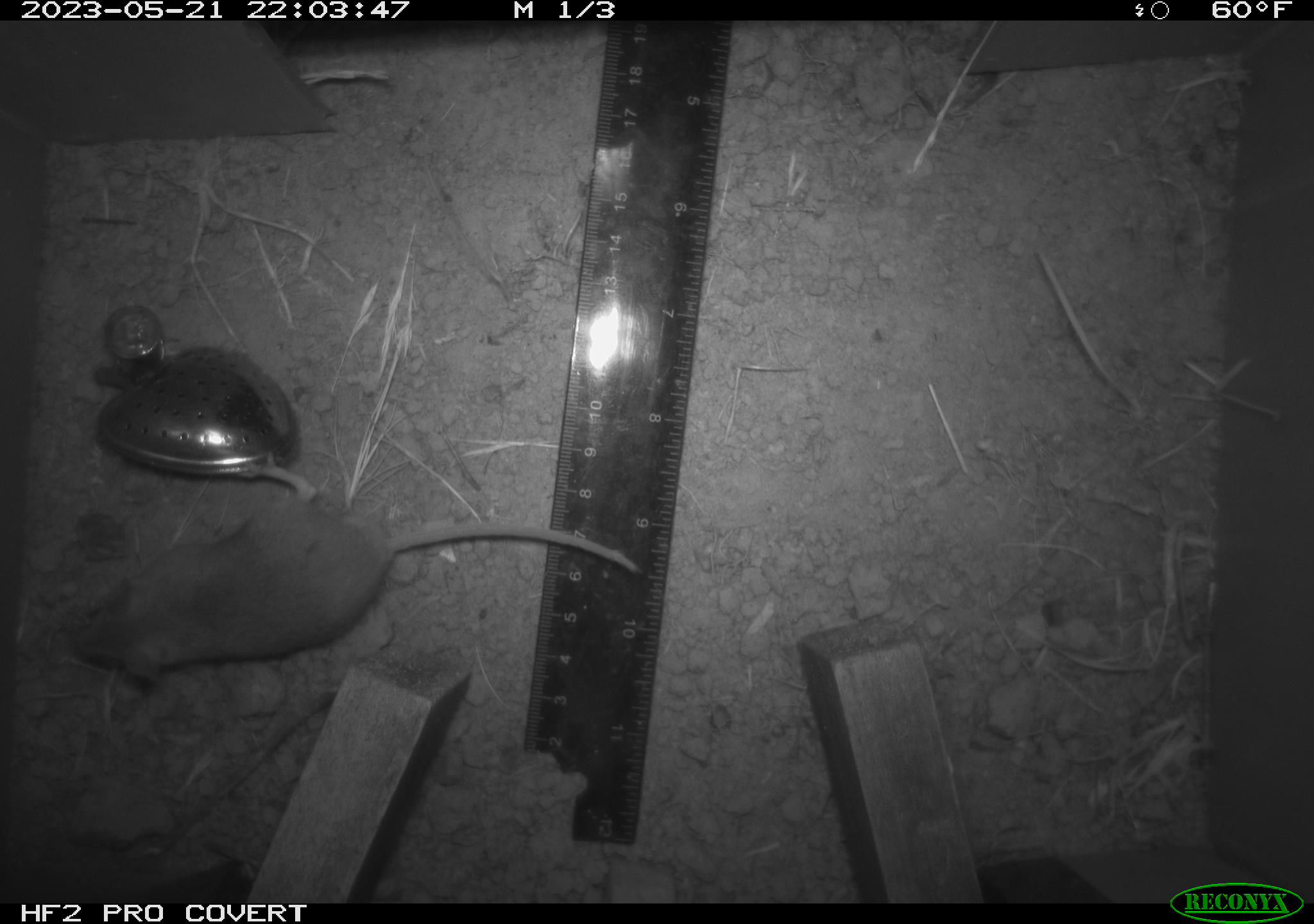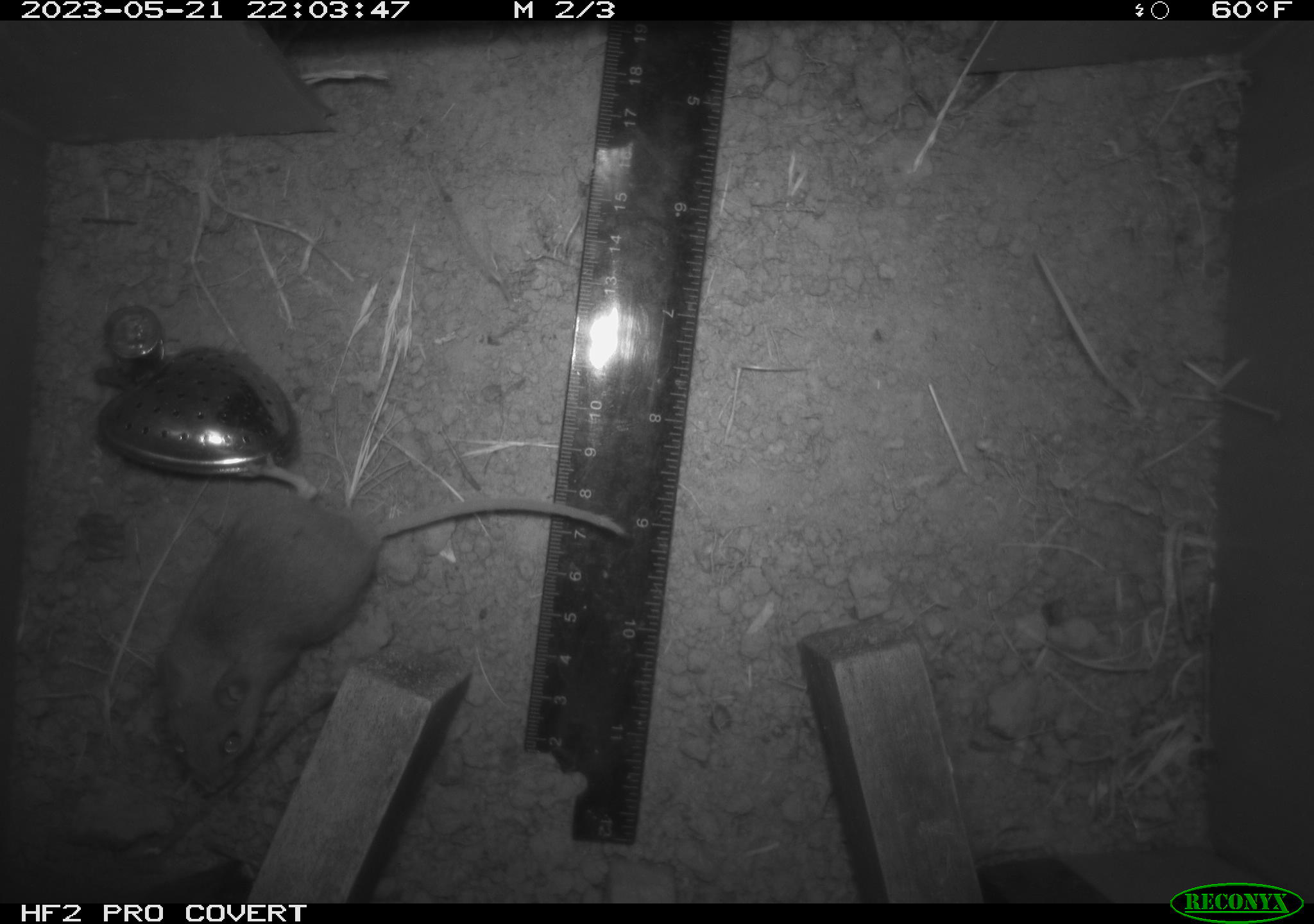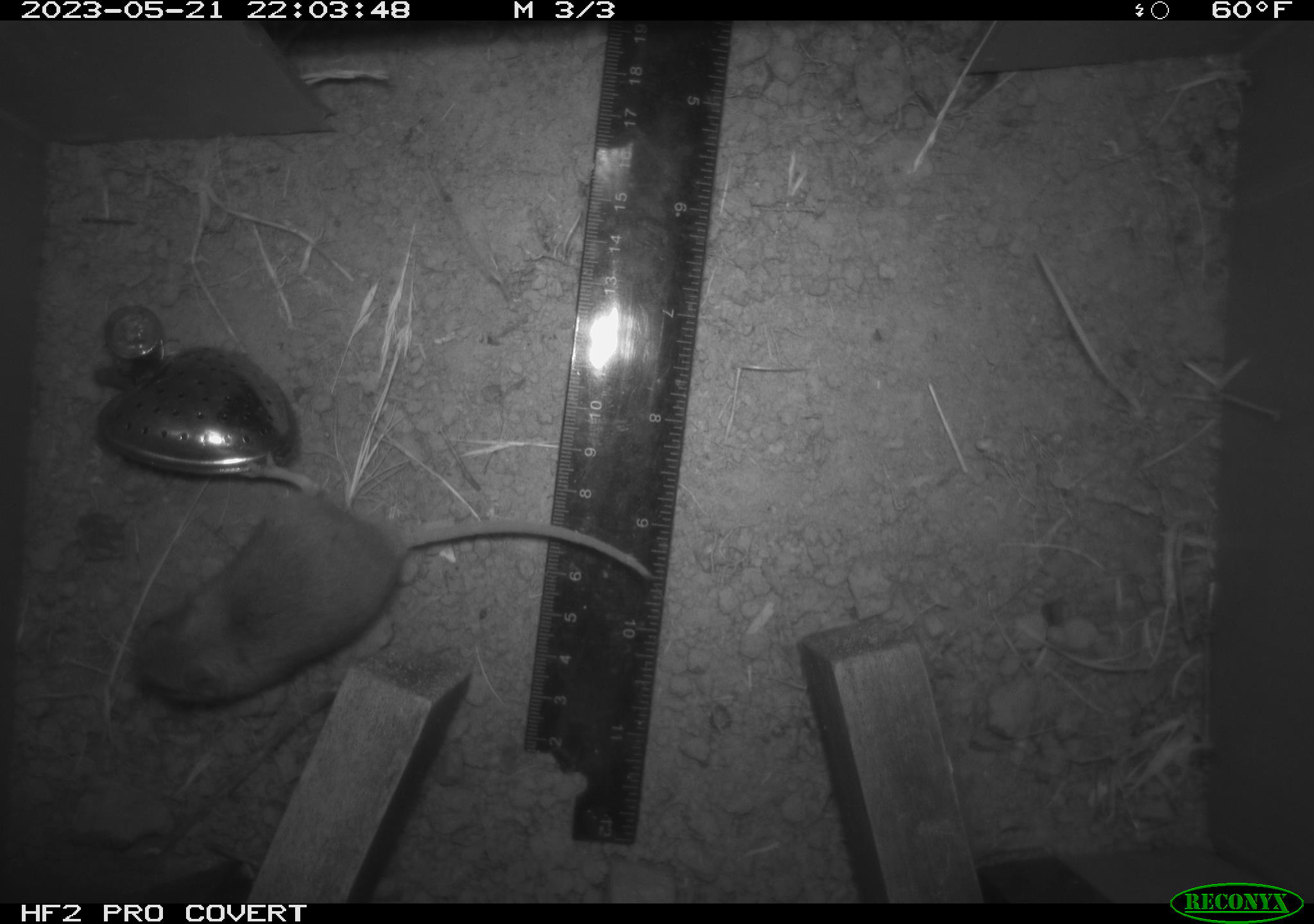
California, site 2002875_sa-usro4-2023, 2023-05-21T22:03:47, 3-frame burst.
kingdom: Animalia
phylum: Chordata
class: Mammalia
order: Rodentia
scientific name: Rodentia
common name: mouse species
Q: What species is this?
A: Mouse species (Rodentia).